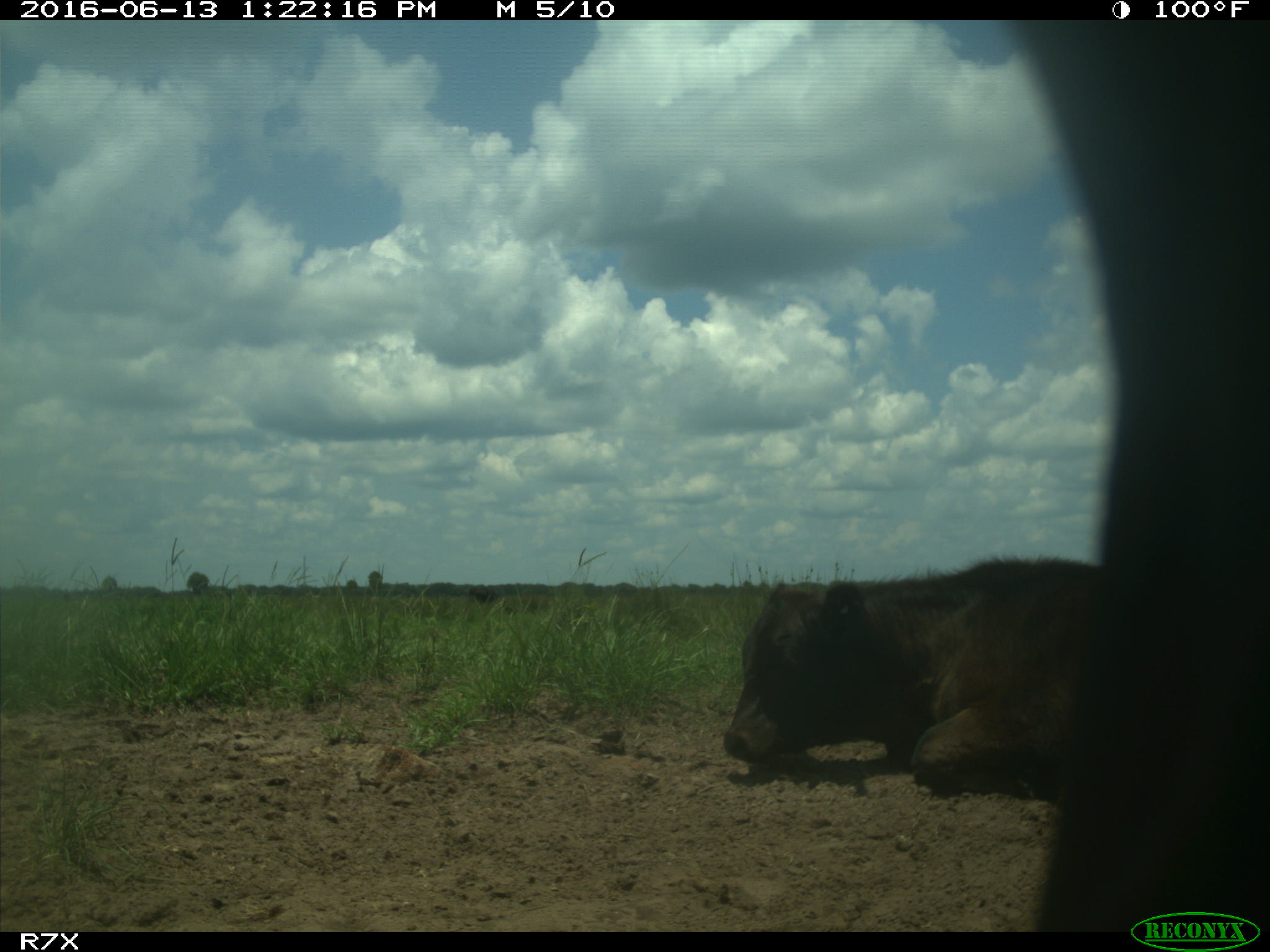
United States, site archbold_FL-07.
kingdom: Animalia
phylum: Chordata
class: Mammalia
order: Artiodactyla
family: Bovidae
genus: Bos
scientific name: Bos taurus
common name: domestic cow